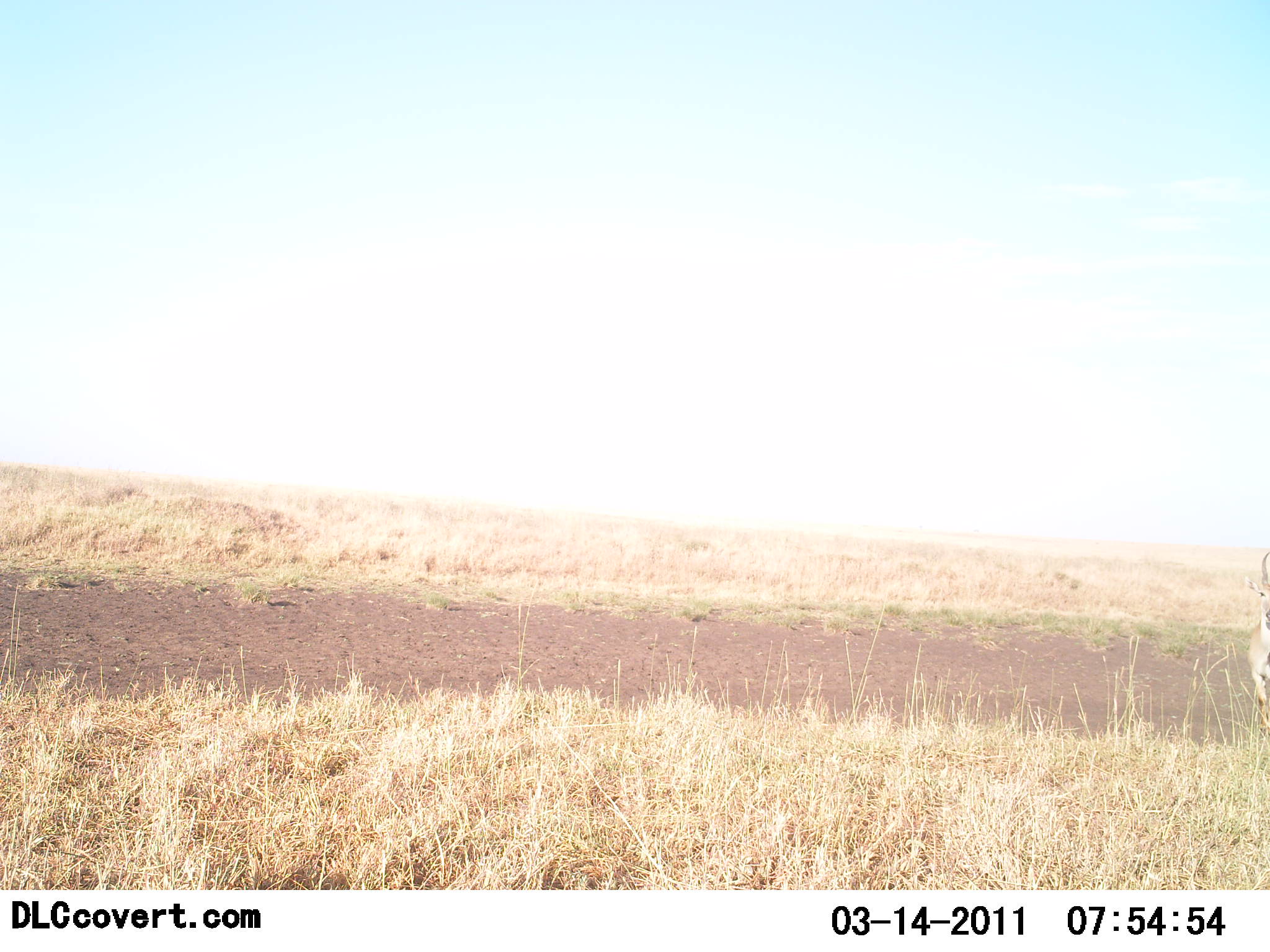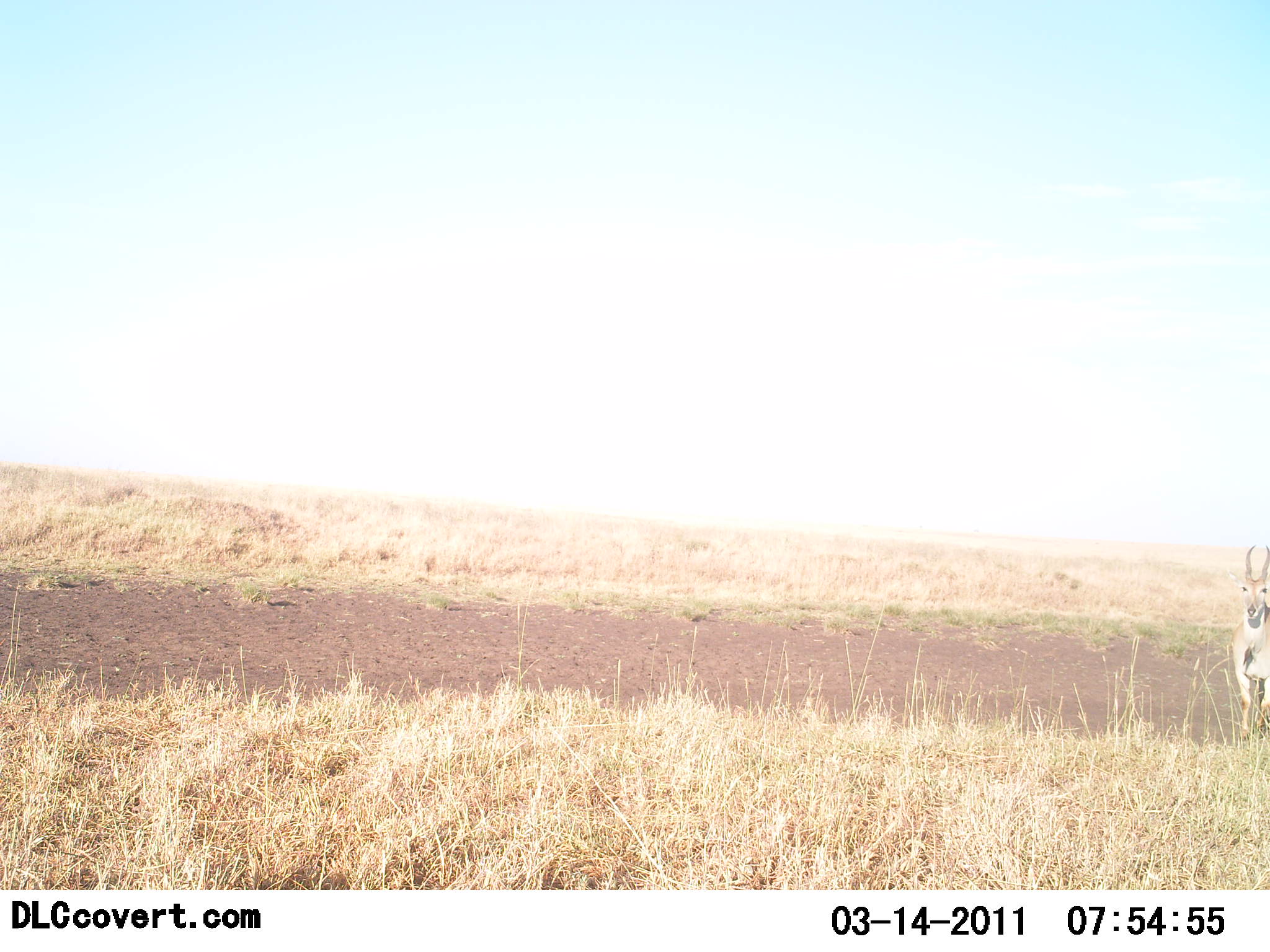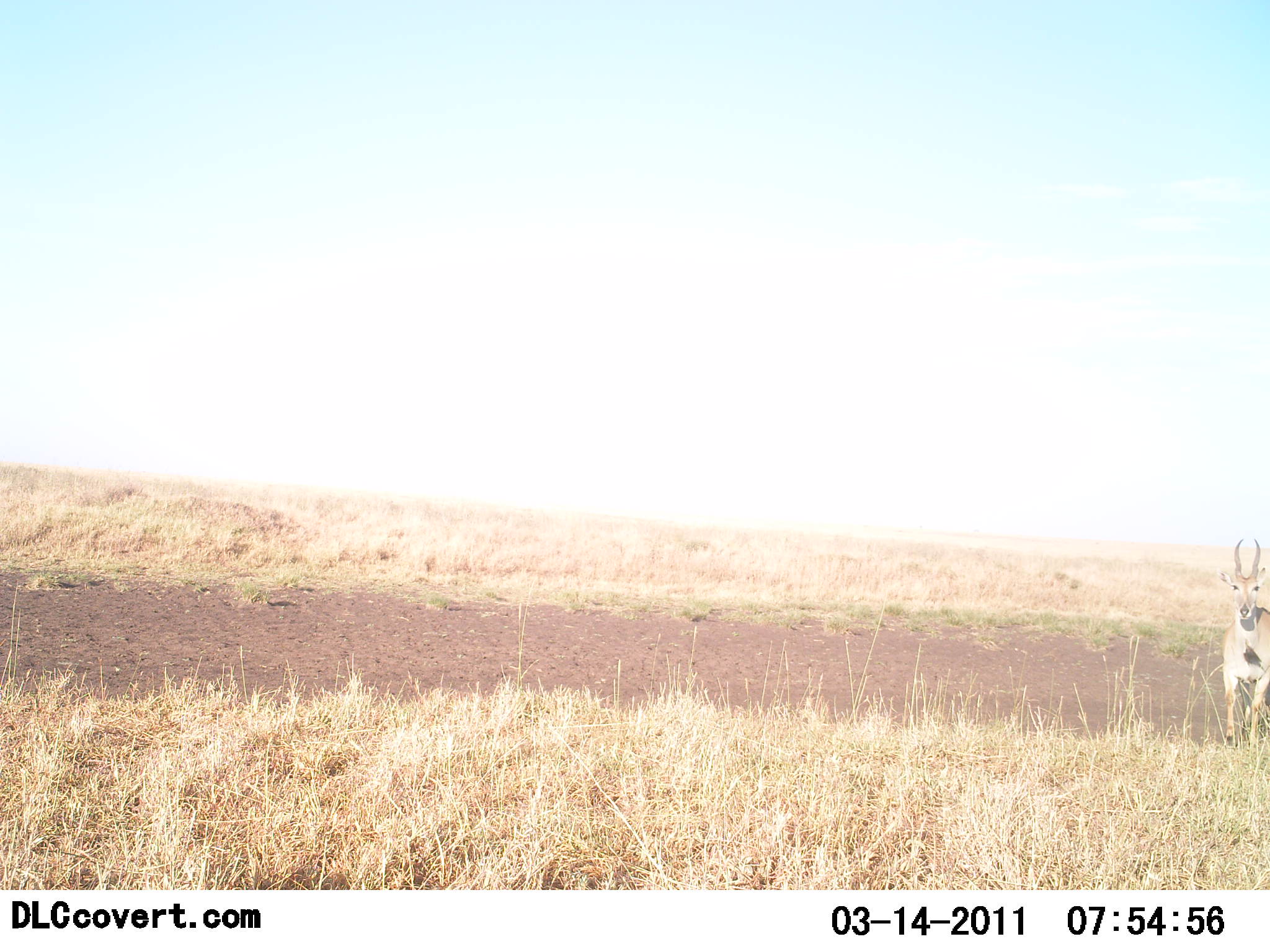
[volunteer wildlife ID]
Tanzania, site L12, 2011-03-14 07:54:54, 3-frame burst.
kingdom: Animalia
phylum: Chordata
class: Mammalia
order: Artiodactyla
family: Bovidae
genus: Eudorcas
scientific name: Eudorcas thomsonii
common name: thomson's gazelle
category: gazellethomsons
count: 1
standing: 20%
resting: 0%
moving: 80%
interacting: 0%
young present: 0%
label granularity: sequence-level